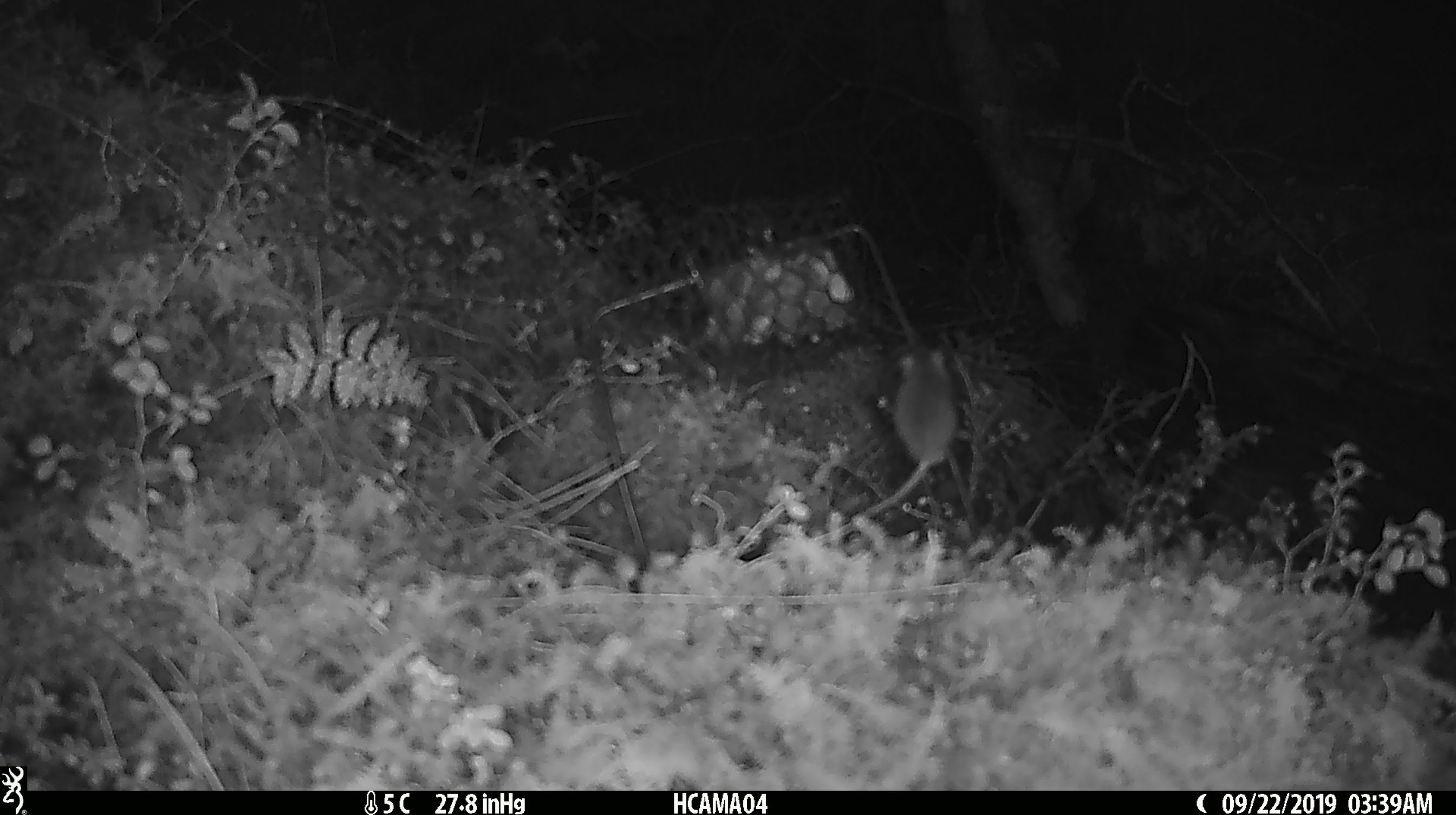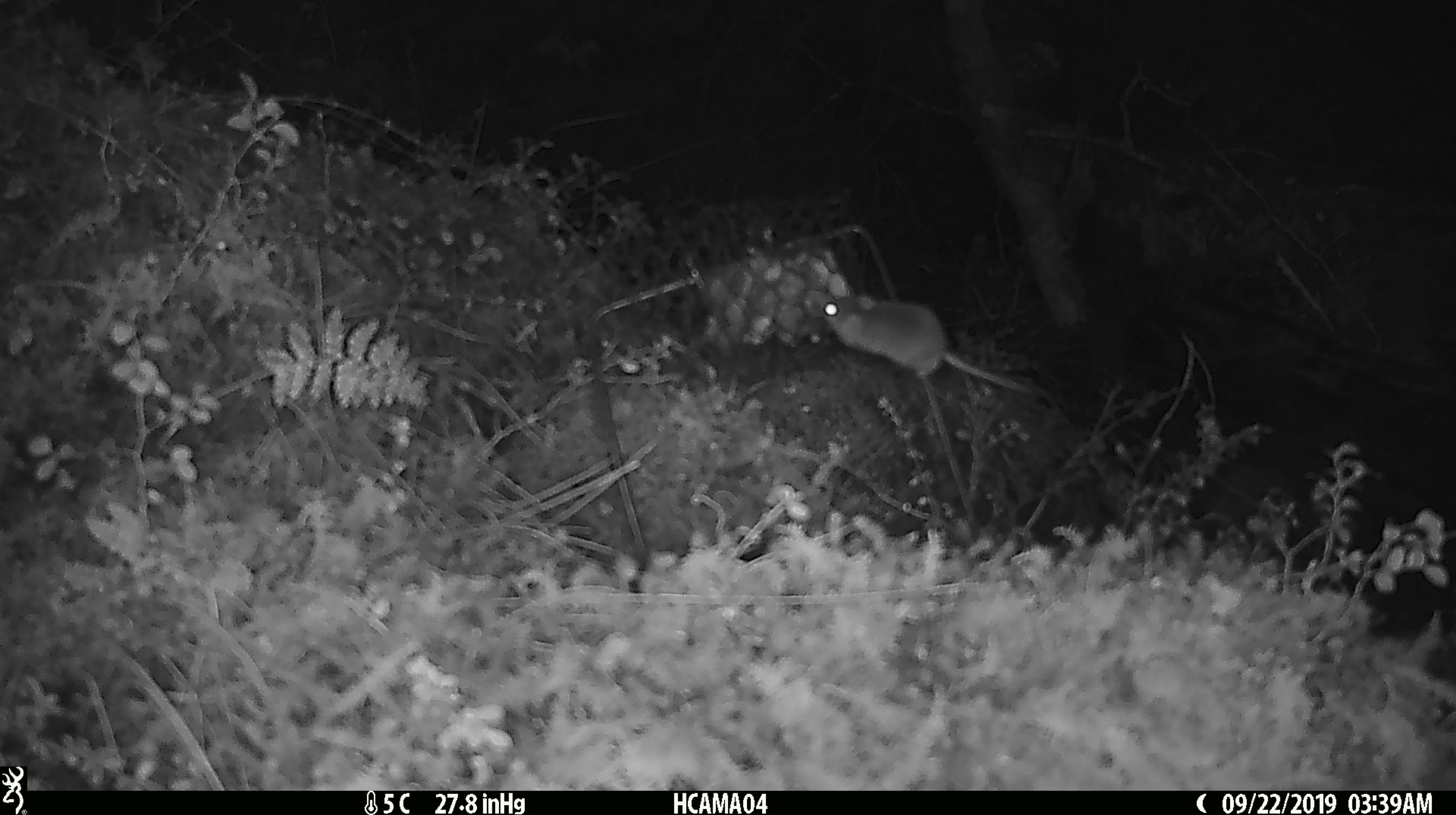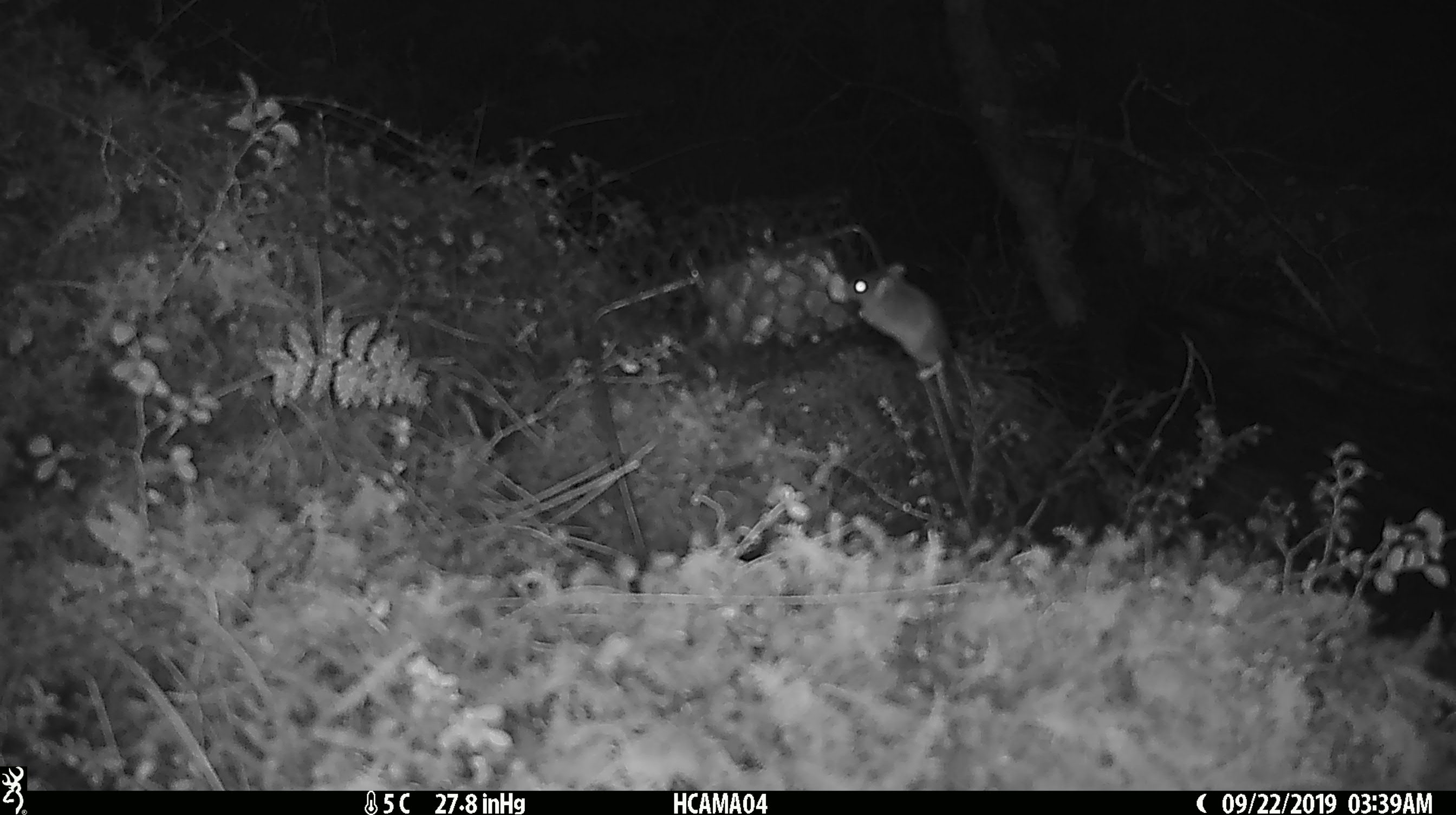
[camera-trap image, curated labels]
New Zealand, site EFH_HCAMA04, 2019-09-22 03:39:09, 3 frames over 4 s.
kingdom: Animalia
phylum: Chordata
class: Mammalia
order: Rodentia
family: Muridae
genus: Mus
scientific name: Mus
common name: mouse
Mouse (Mus).